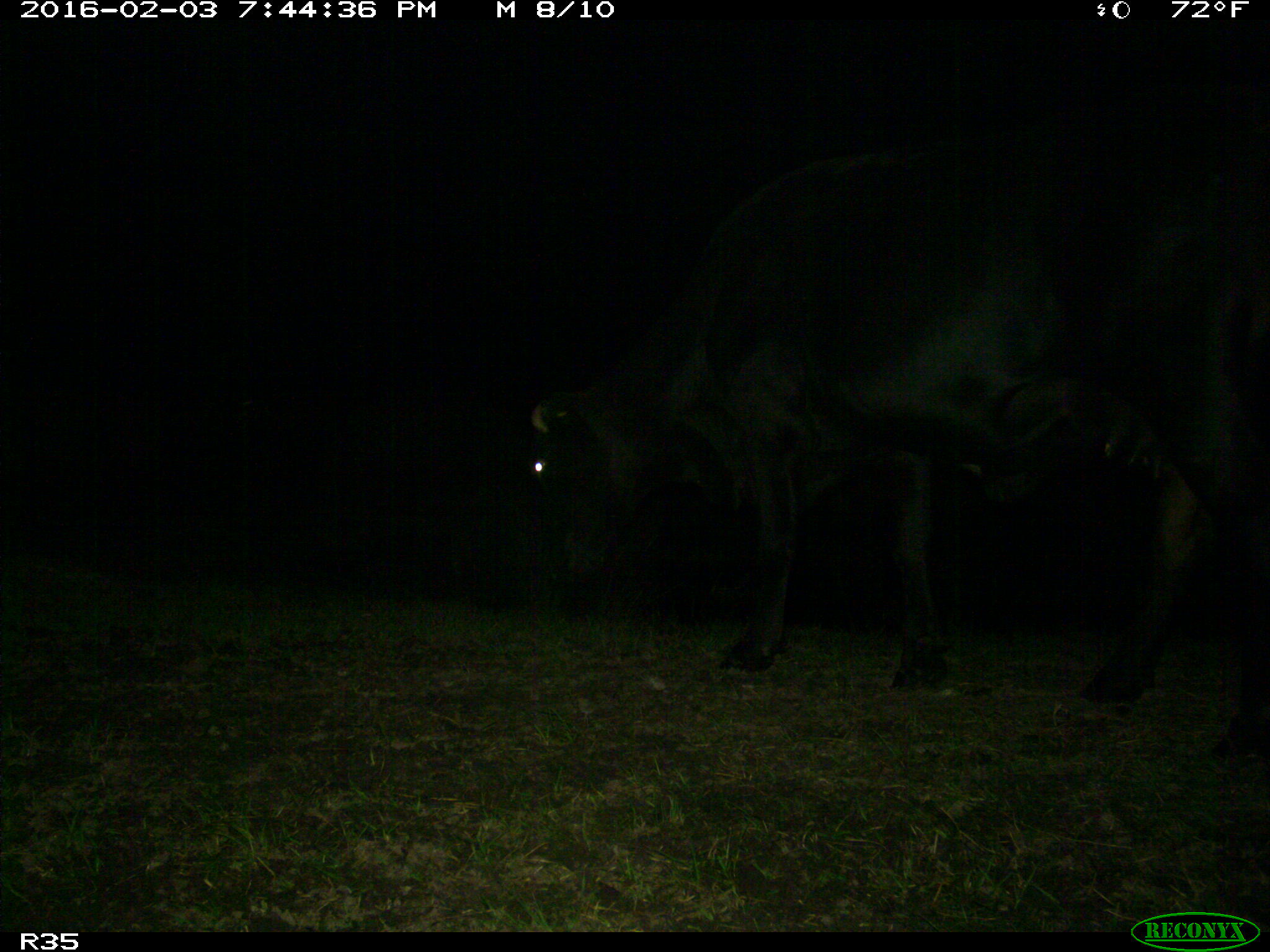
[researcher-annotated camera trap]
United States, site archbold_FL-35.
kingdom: Animalia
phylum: Chordata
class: Mammalia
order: Artiodactyla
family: Bovidae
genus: Bos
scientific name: Bos taurus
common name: domestic cow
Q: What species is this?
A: Bos taurus (domestic cow).